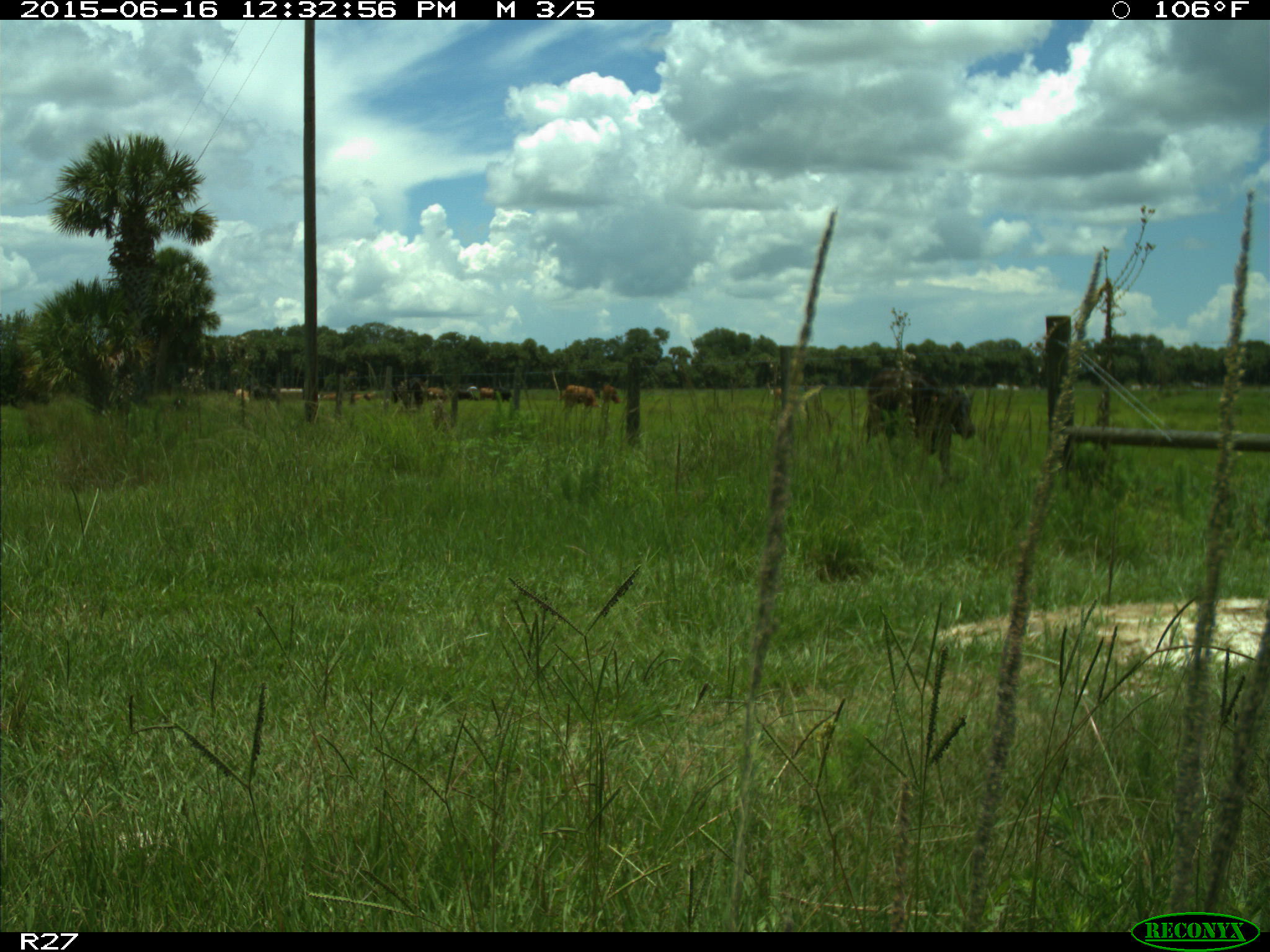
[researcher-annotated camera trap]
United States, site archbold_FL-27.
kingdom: Animalia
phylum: Chordata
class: Mammalia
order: Artiodactyla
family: Bovidae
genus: Bos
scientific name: Bos taurus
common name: domestic cow